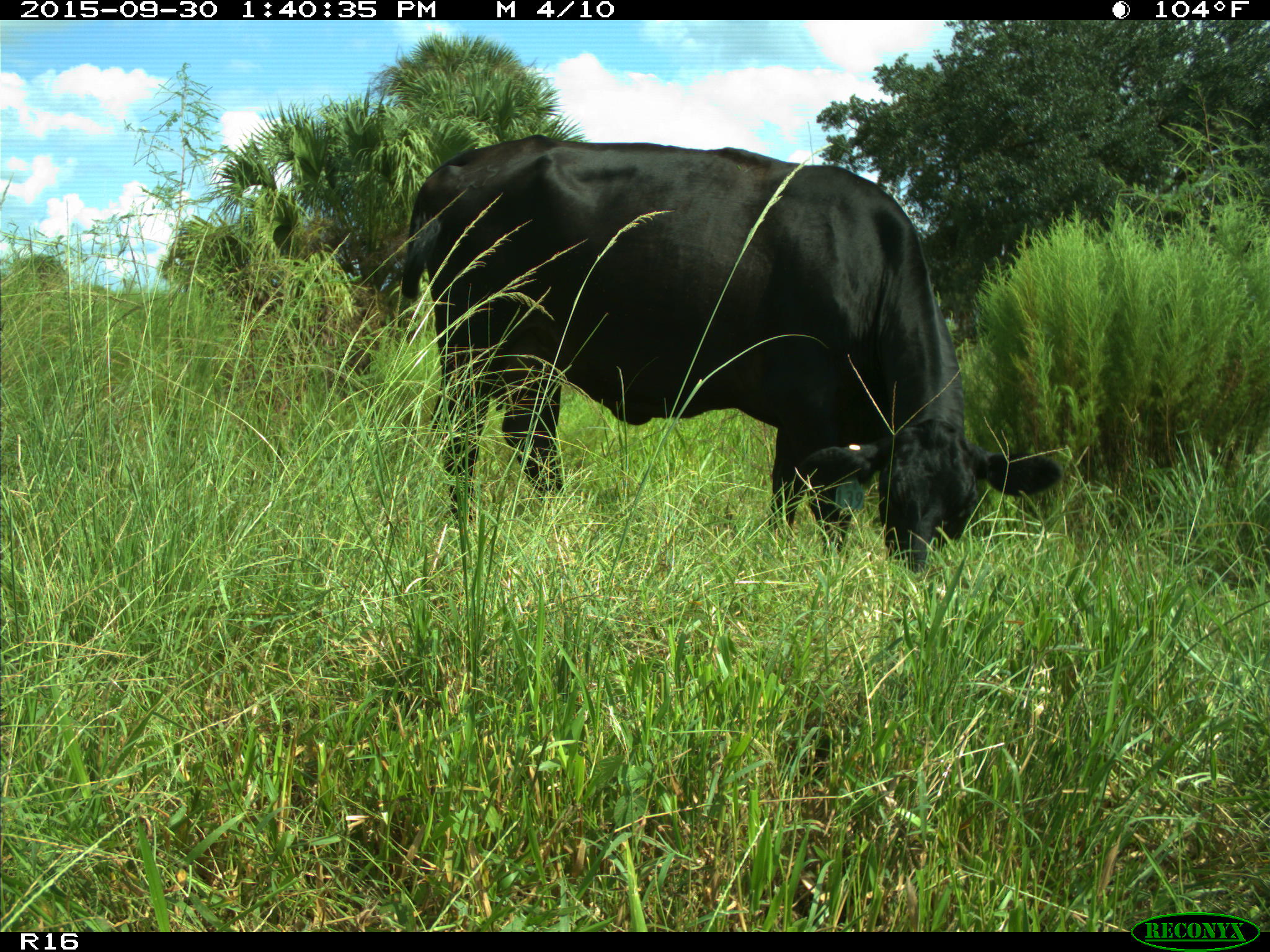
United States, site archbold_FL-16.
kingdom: Animalia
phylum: Chordata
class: Mammalia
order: Artiodactyla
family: Bovidae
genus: Bos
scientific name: Bos taurus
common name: domestic cow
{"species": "Bos taurus (domestic cow)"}